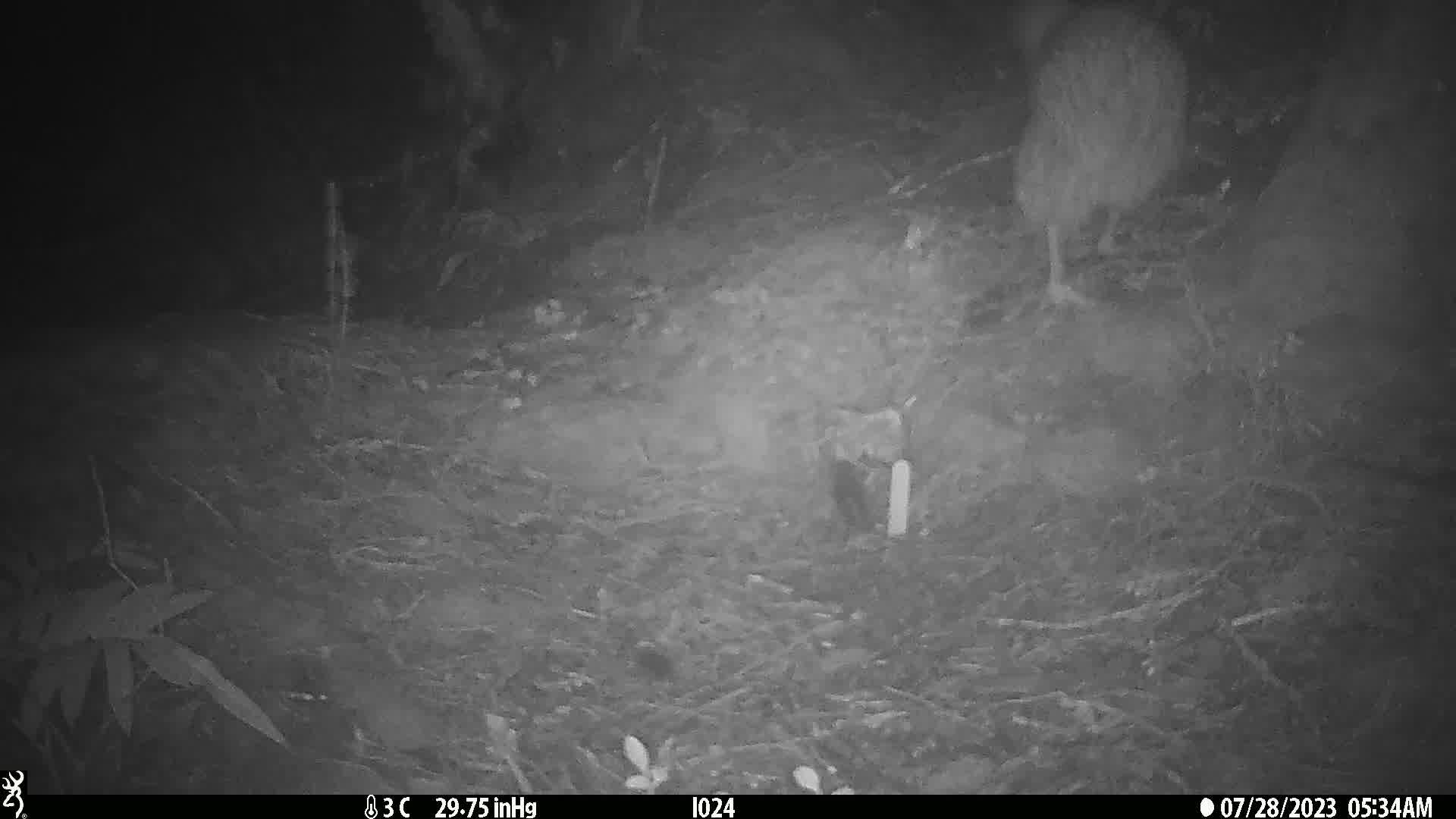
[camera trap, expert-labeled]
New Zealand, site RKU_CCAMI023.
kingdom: Animalia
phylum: Chordata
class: Aves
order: Apterygiformes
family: Apterygidae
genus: Apteryx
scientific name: Apteryx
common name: kiwi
Kiwi (Apteryx).